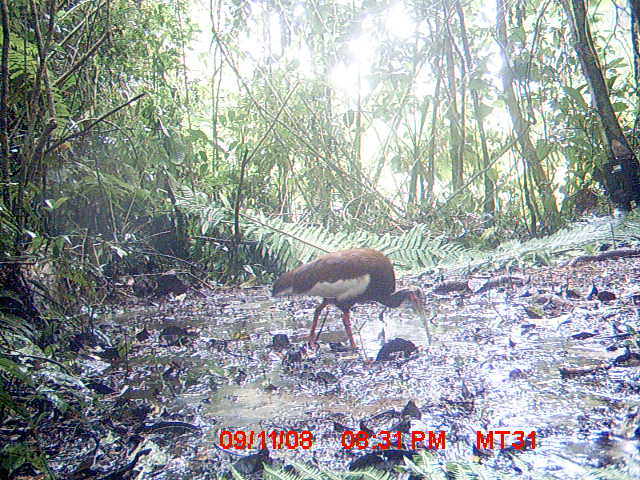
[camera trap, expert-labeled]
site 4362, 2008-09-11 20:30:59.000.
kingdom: Animalia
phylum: Chordata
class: Aves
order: Pelecaniformes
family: Threskiornithidae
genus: Lophotibis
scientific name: Lophotibis cristata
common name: madagascan ibis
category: lophotibis cristataa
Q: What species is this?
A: Lophotibis cristataa (madagascan ibis) (Lophotibis cristata).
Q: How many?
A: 1.